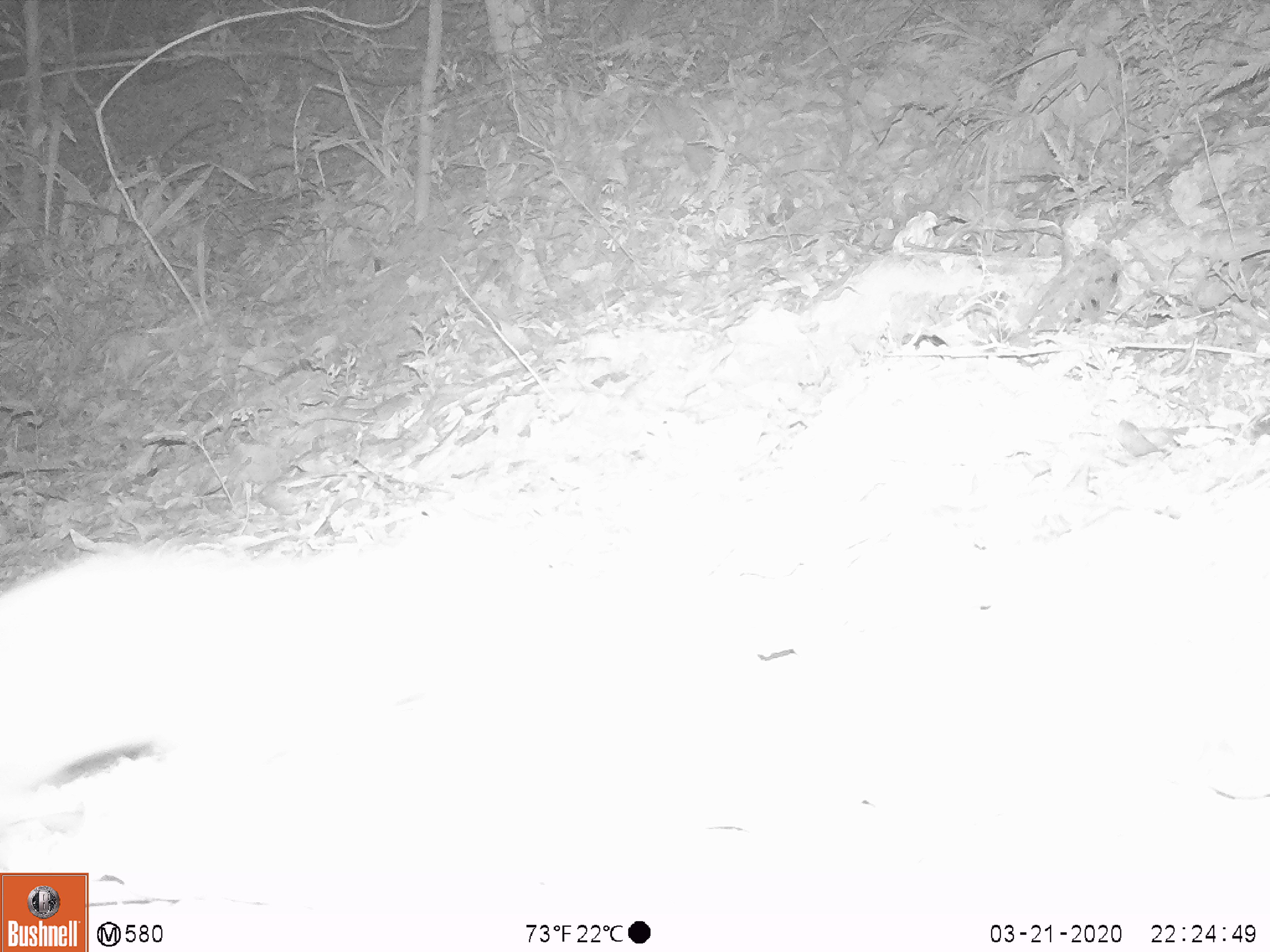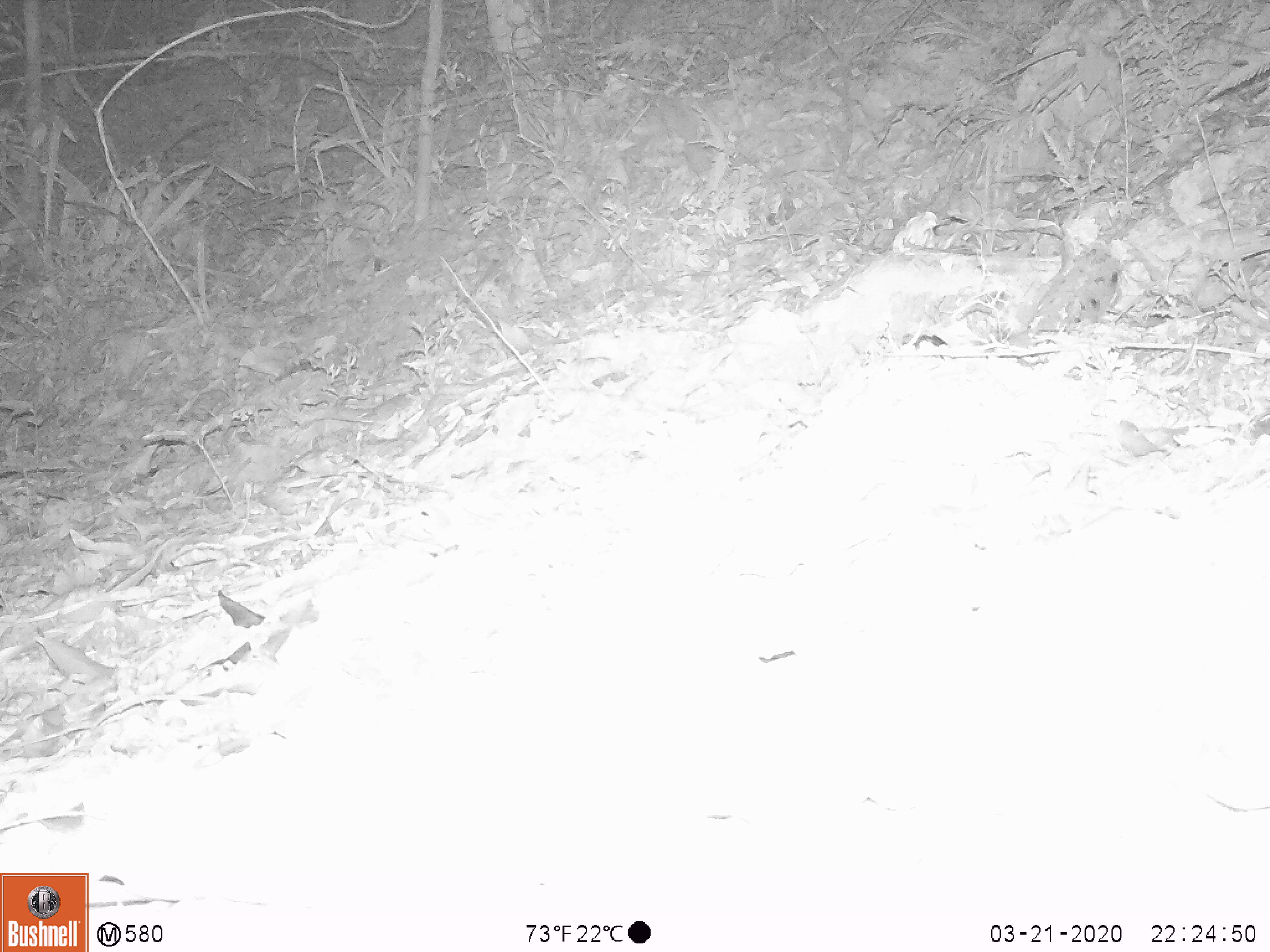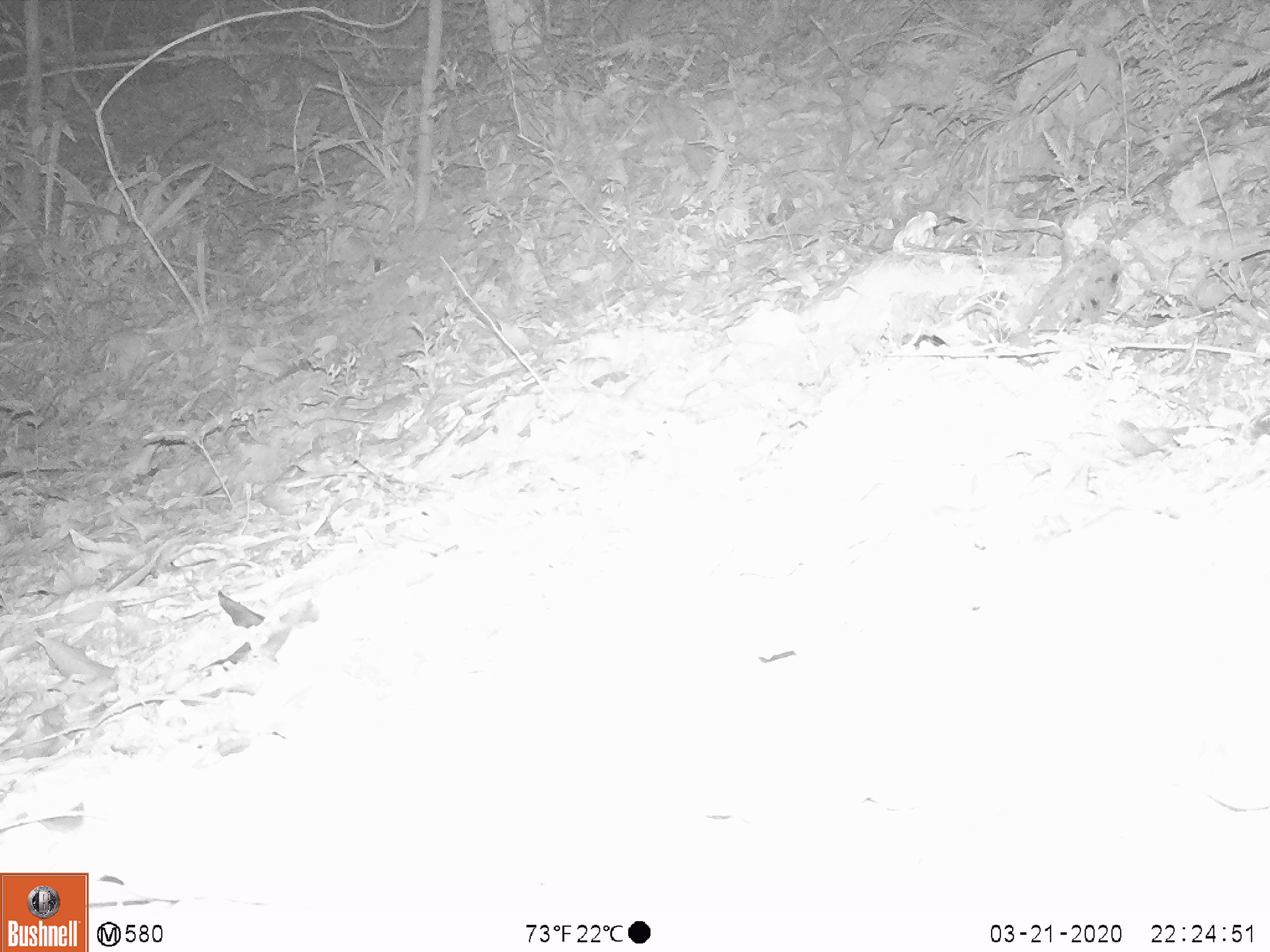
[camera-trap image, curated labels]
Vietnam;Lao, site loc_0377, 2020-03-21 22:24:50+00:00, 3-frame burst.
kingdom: Animalia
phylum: Chordata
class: Mammalia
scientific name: Mammalia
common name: mammal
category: unidentified small mammal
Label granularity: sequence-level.